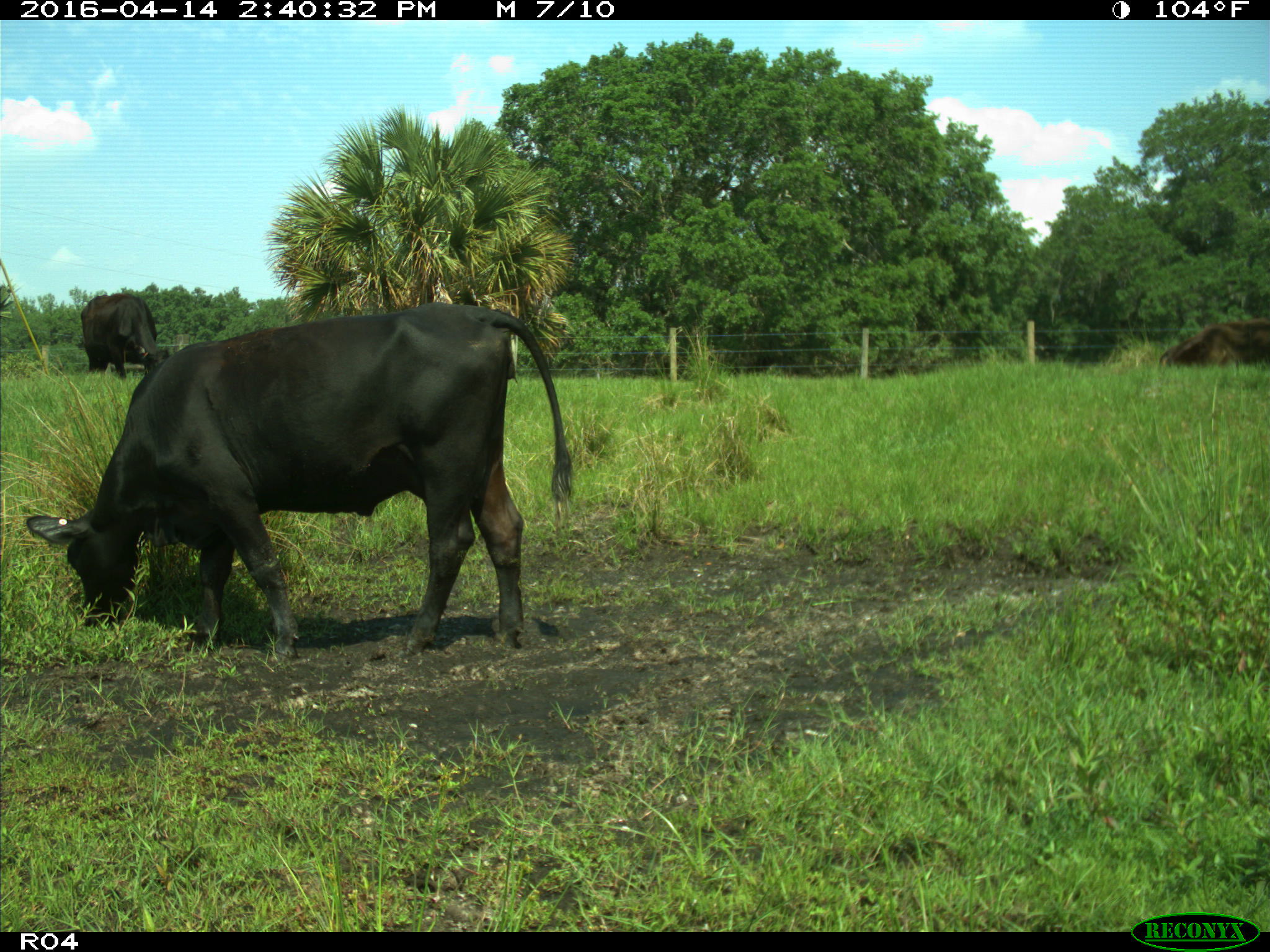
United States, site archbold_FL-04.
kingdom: Animalia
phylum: Chordata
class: Mammalia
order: Artiodactyla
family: Bovidae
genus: Bos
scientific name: Bos taurus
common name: domestic cow